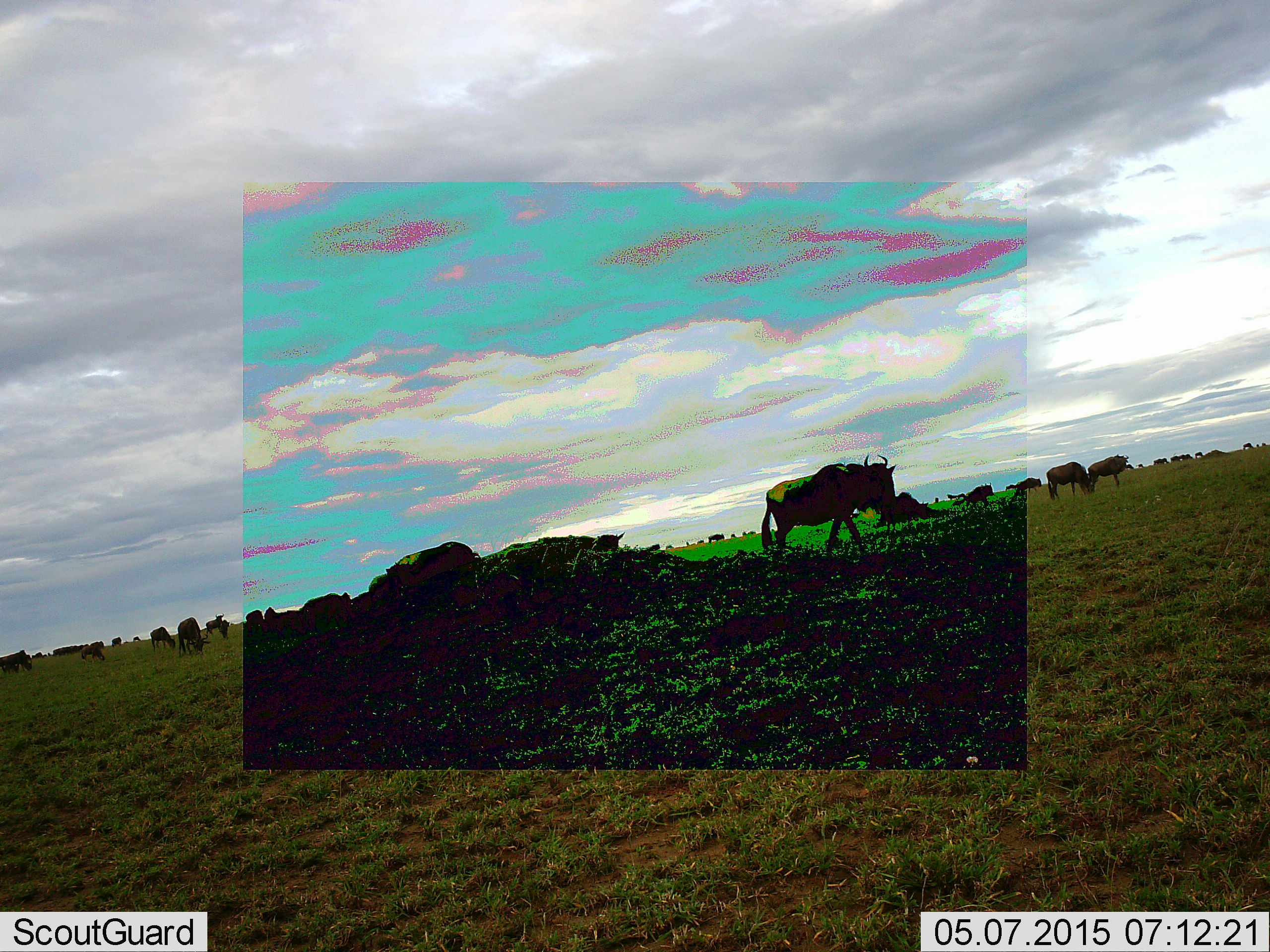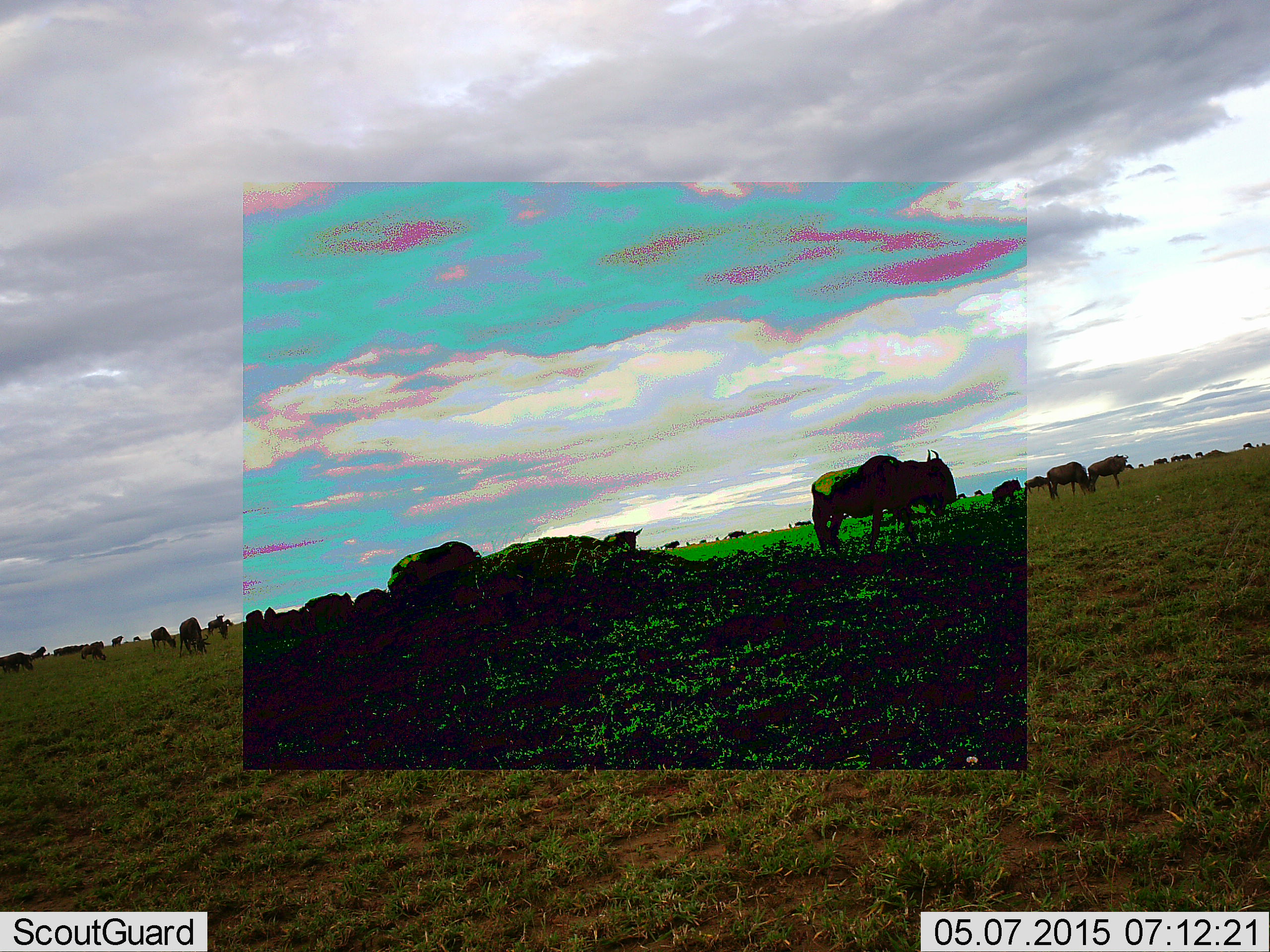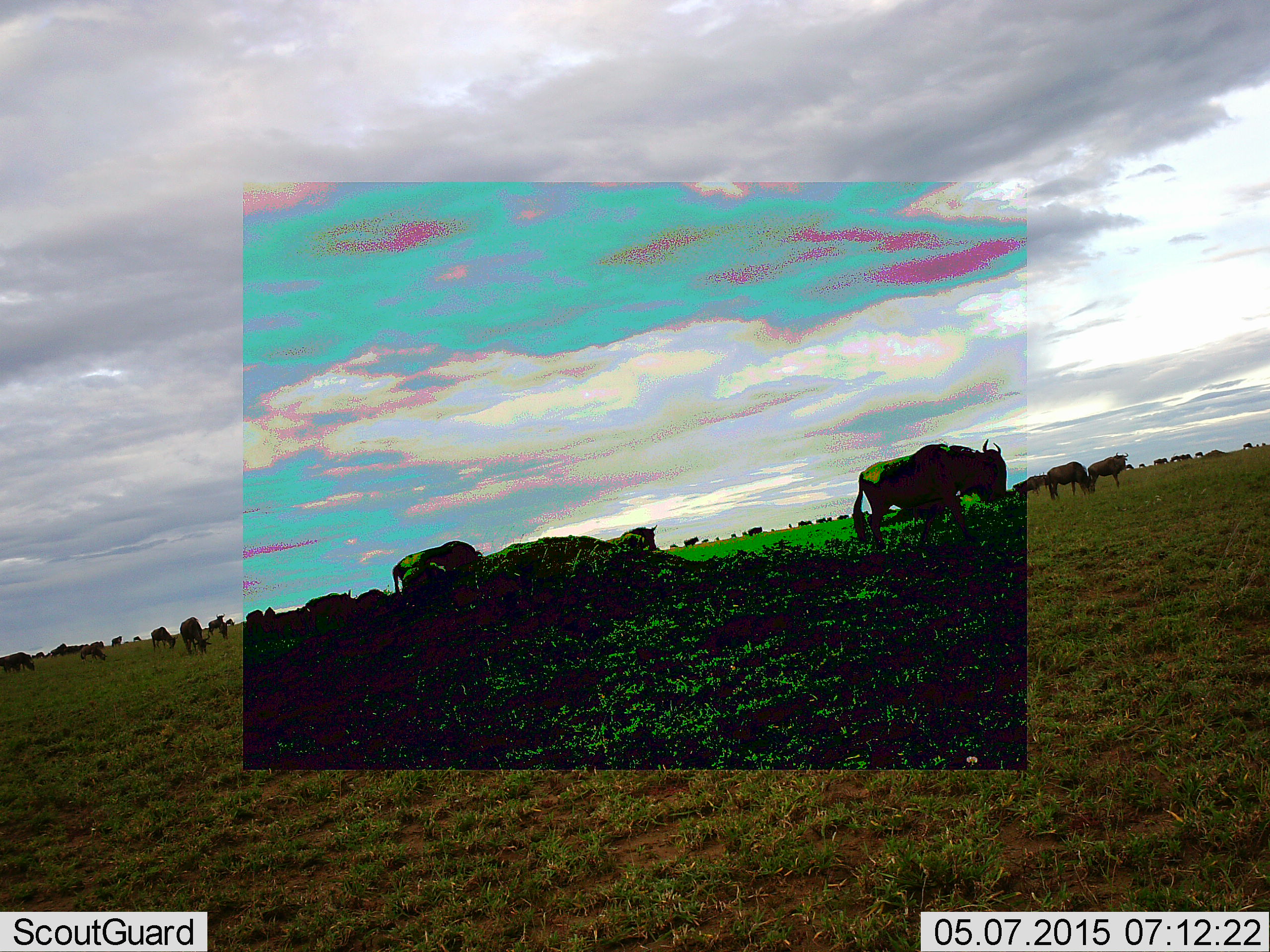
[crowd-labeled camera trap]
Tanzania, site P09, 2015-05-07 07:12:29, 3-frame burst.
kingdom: Animalia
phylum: Chordata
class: Mammalia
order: Artiodactyla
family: Bovidae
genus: Connochaetes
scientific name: Connochaetes taurinus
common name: blue wildebeest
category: wildebeest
Wildebeest (blue wildebeest) (Connochaetes taurinus), count 11-50. Behavior (volunteer vote fractions): standing 50%, resting 0%, moving 90%, interacting 0%. Young present (vote fraction): 10%. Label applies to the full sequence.